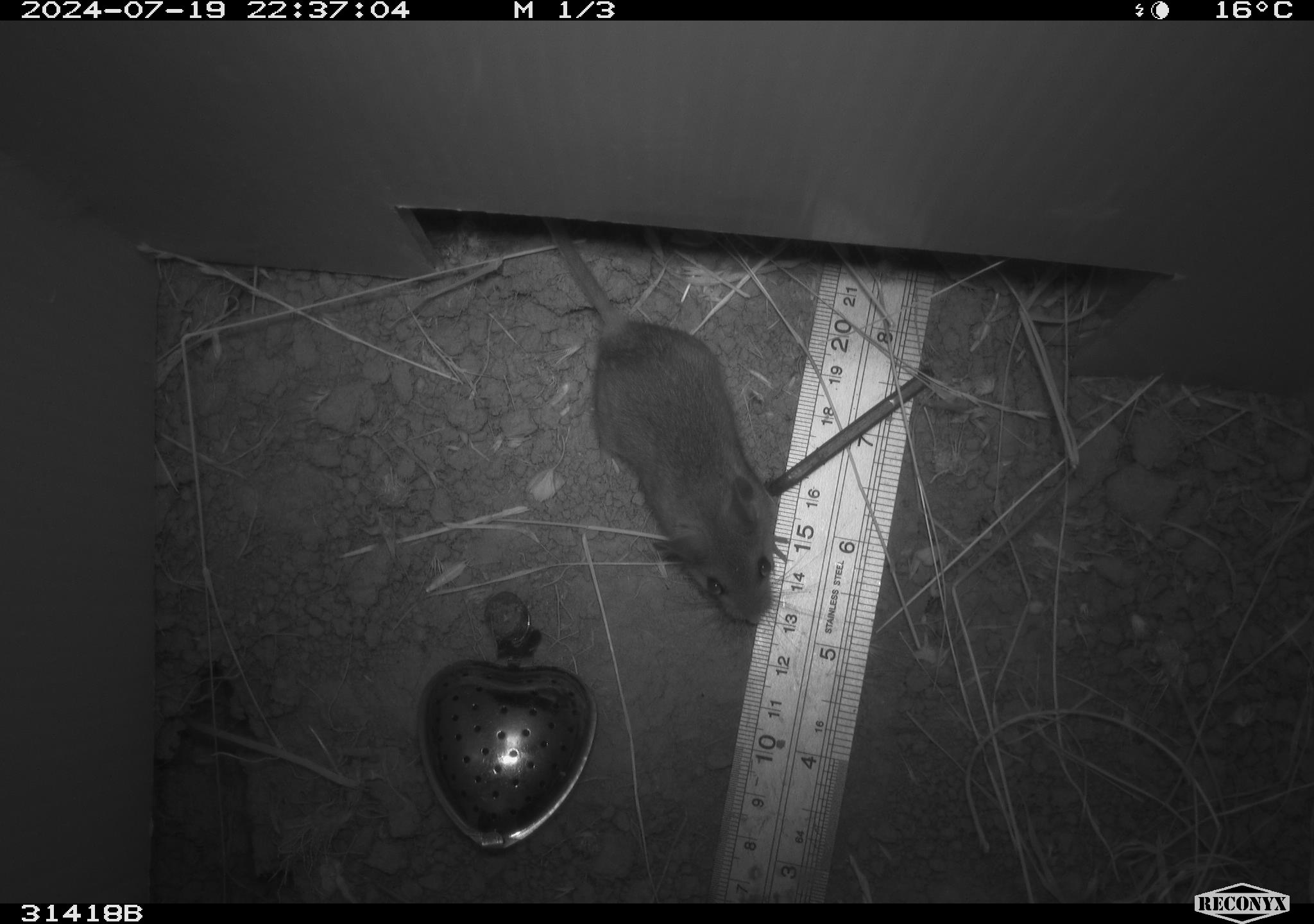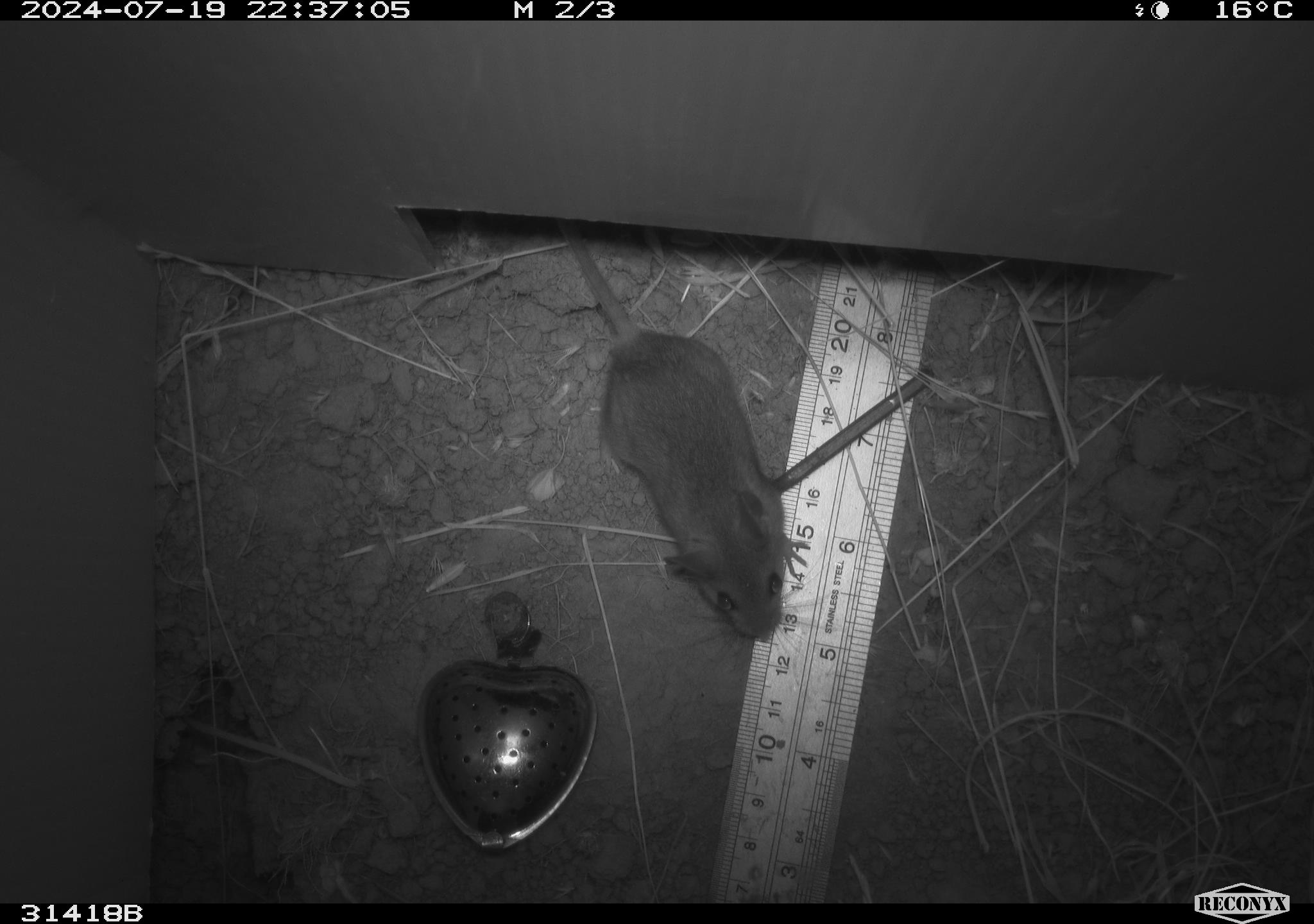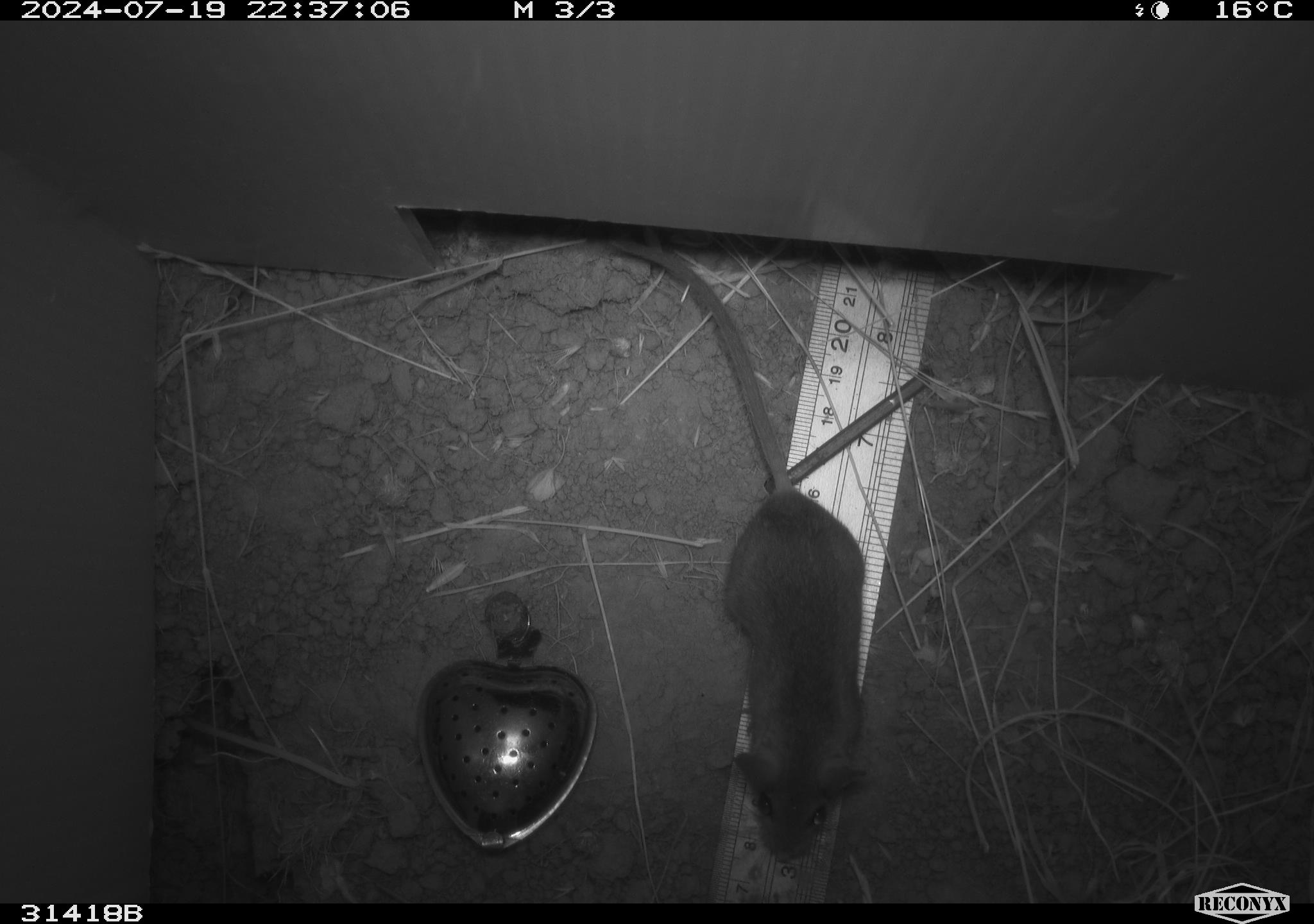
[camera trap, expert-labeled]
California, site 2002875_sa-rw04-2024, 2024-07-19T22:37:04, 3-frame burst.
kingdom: Animalia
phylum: Chordata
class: Mammalia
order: Rodentia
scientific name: Rodentia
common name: mouse species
Mouse species (Rodentia).